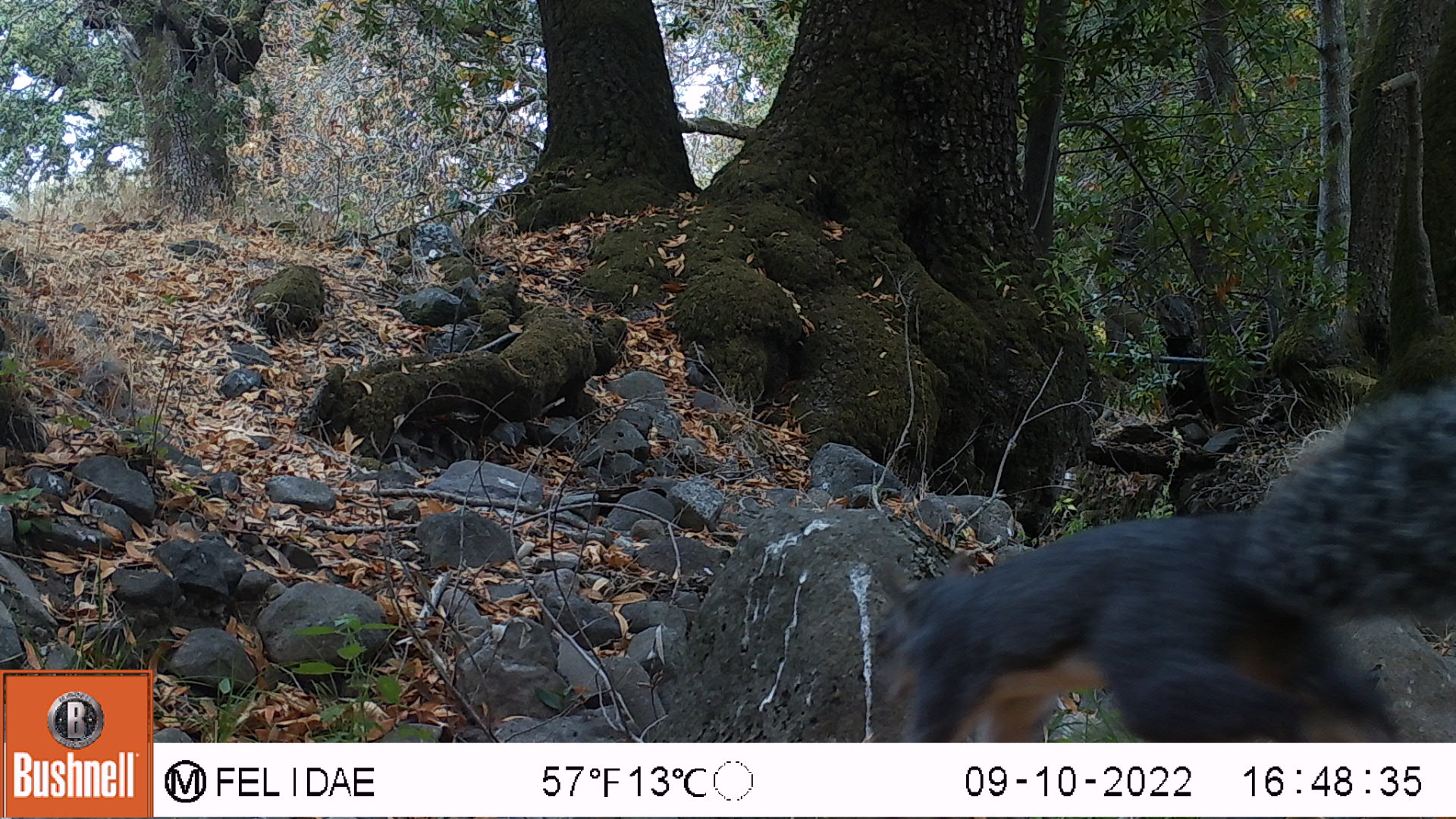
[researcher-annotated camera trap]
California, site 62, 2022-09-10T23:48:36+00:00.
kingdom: Animalia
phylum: Chordata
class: Mammalia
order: Rodentia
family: Sciuridae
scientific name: Sciuridae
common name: squirrel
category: unknown squirrel